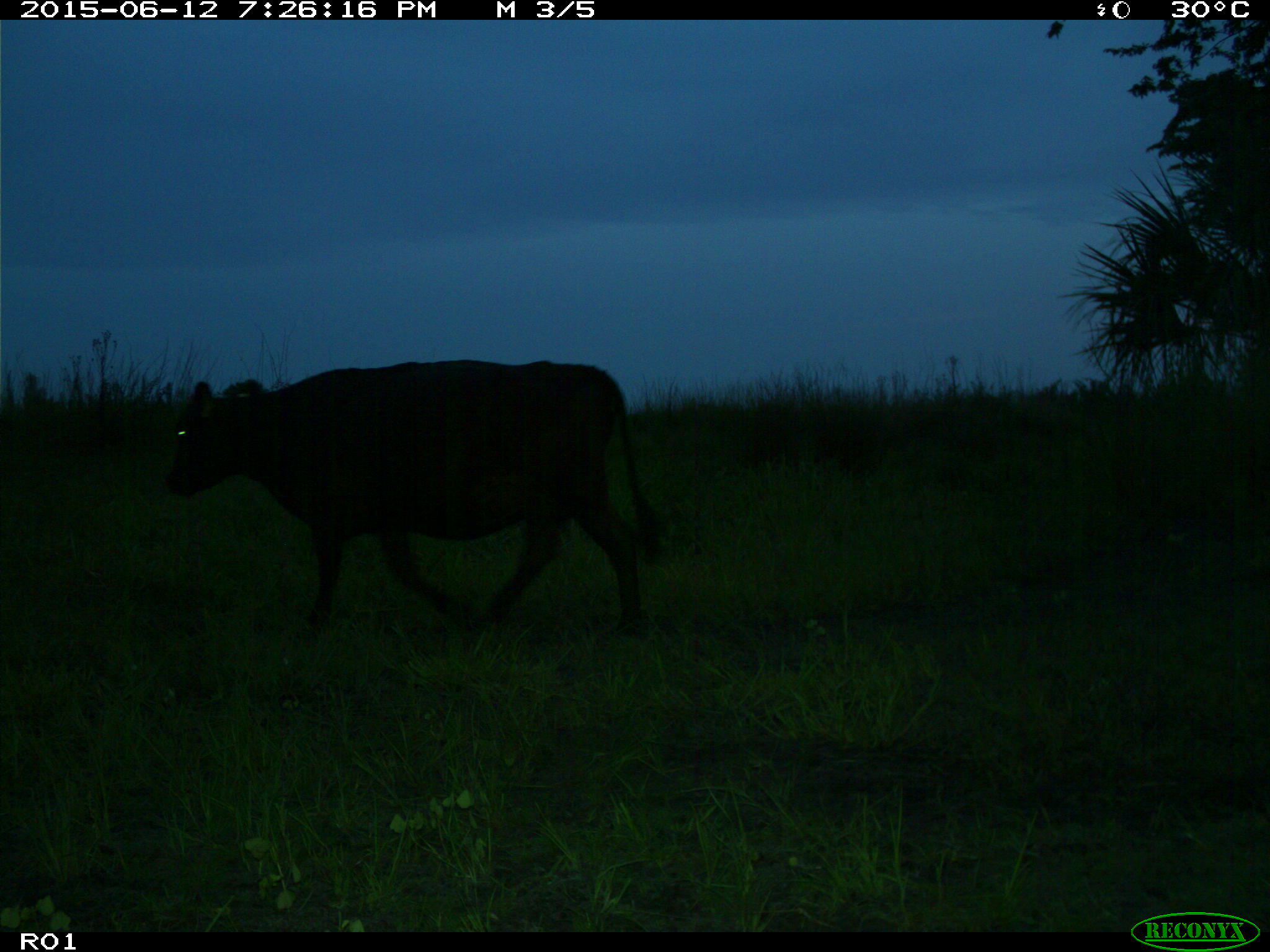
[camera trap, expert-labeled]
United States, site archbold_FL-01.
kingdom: Animalia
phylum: Chordata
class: Mammalia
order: Artiodactyla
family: Bovidae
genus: Bos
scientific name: Bos taurus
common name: domestic cow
Bos taurus (domestic cow).